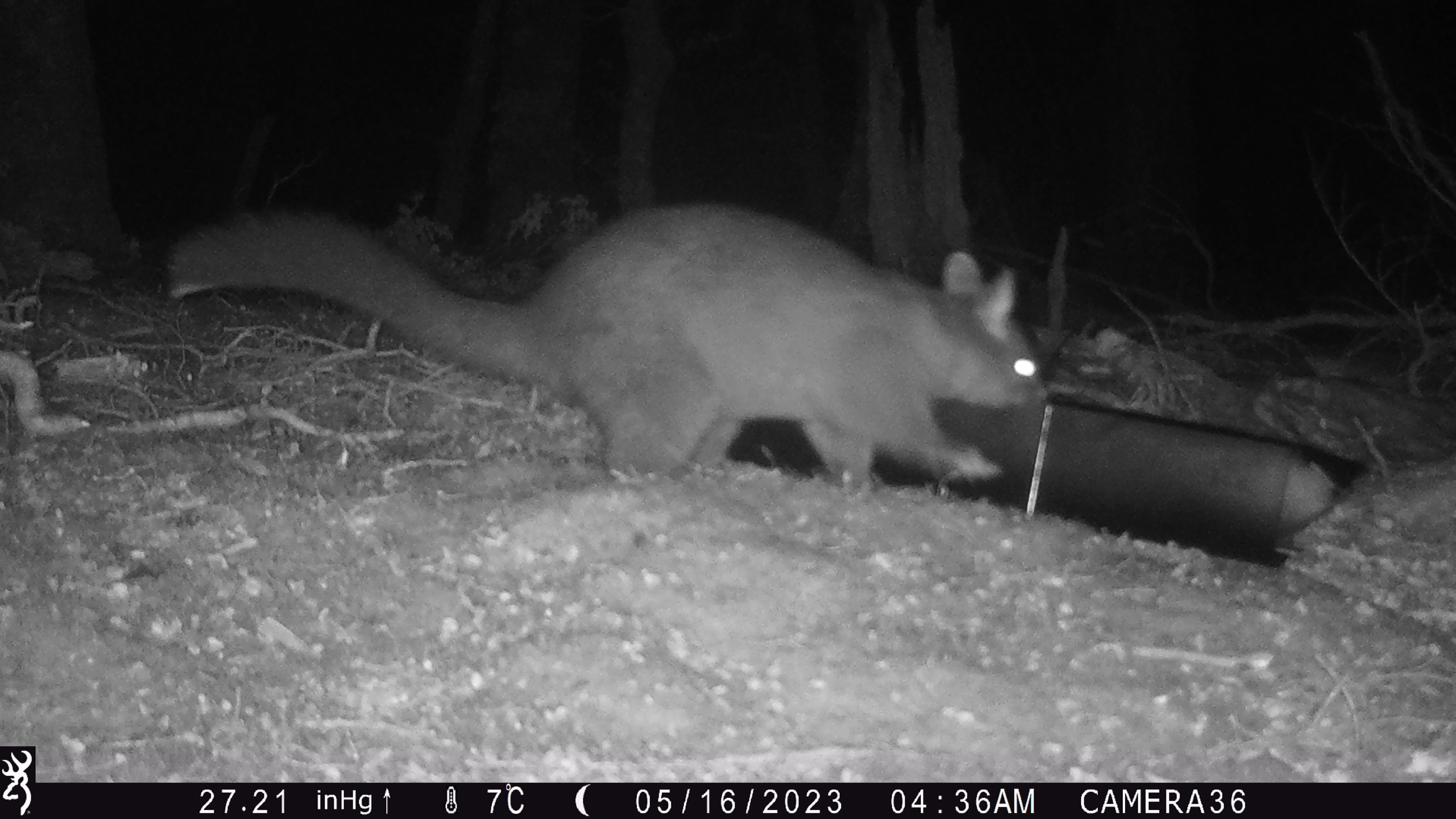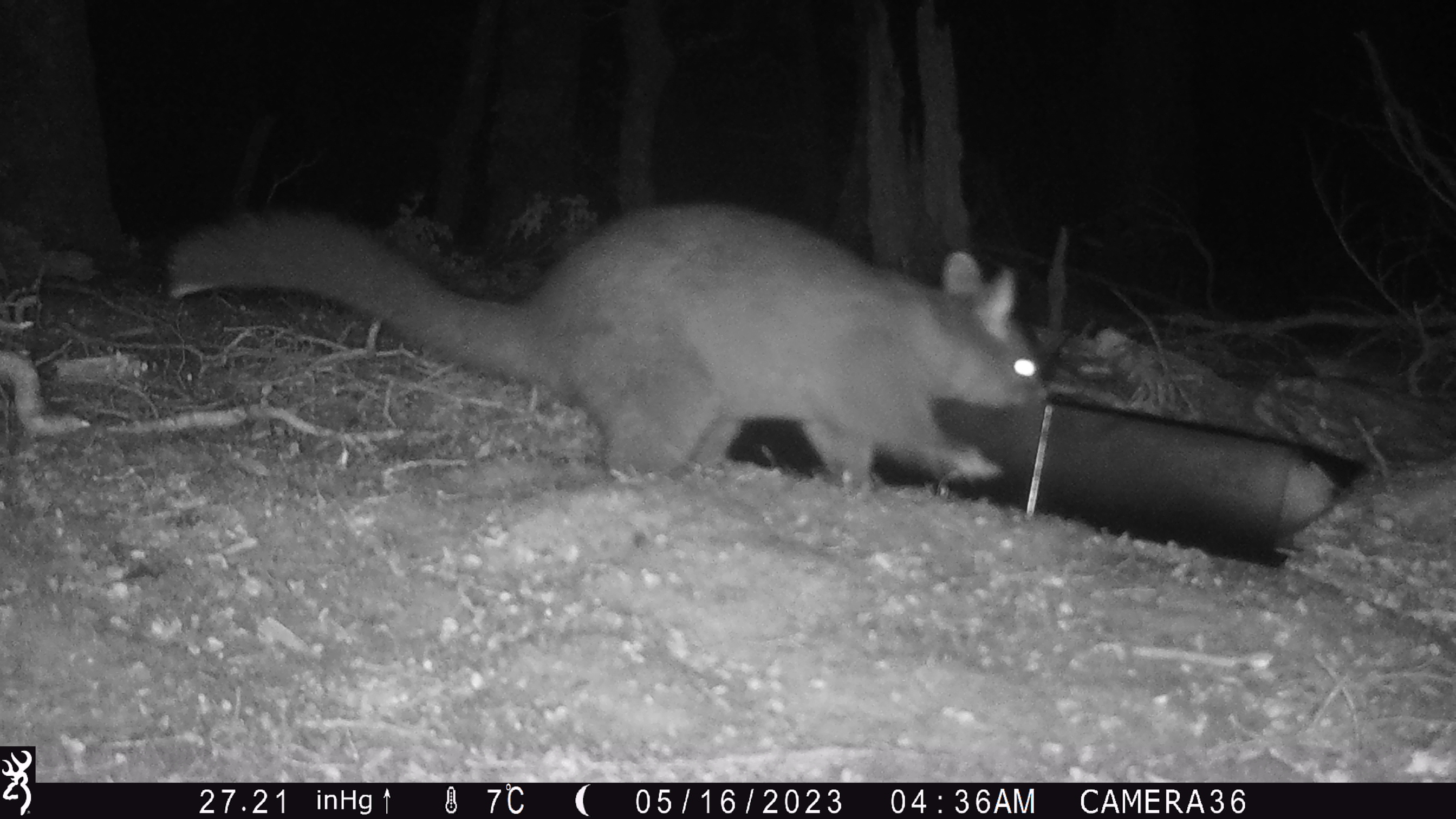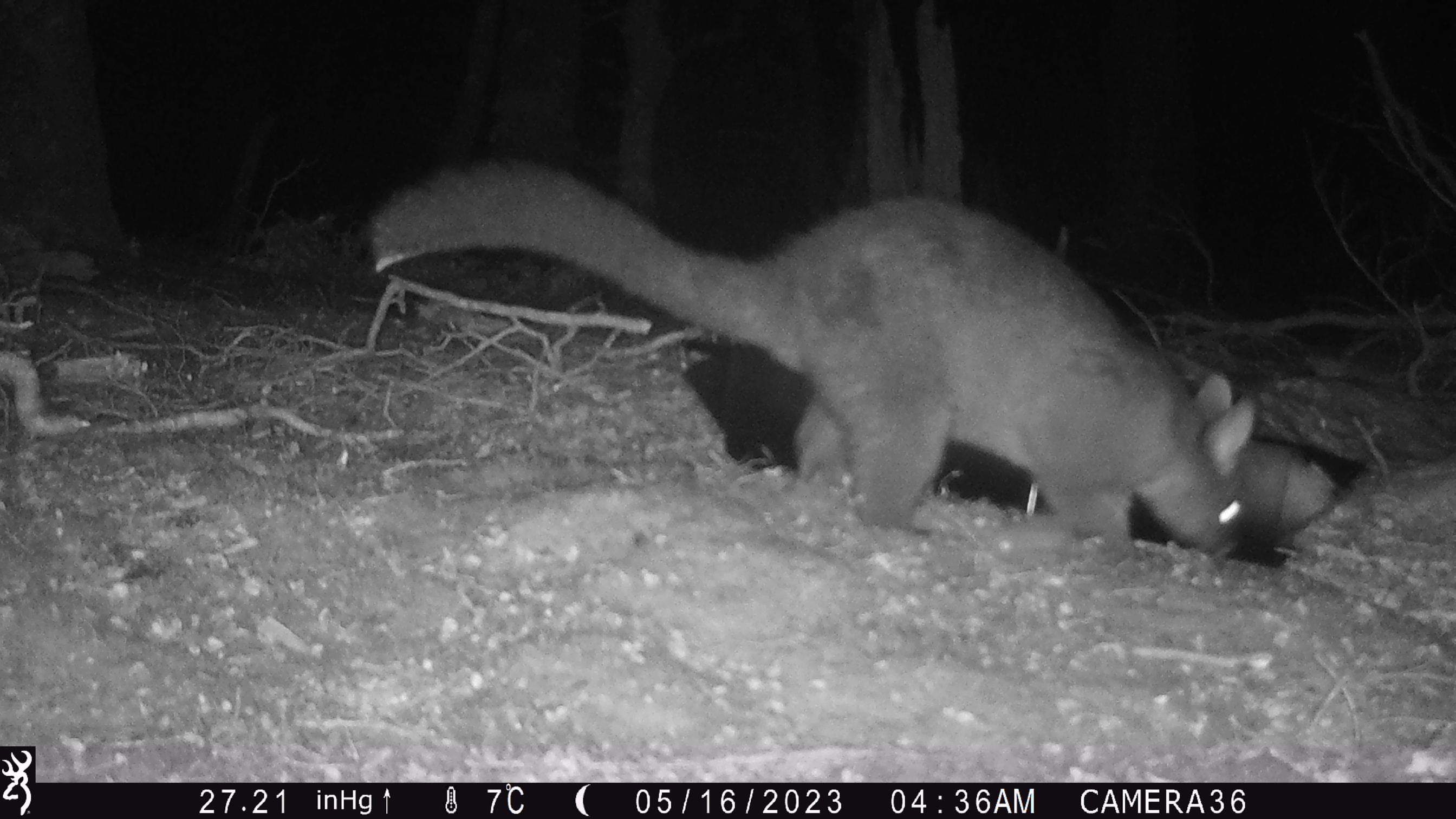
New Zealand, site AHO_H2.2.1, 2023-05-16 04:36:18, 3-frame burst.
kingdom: Animalia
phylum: Chordata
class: Mammalia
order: Diprotodontia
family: Phalangeridae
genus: Trichosurus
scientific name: Trichosurus vulpecula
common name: common brushtail possum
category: possum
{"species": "possum (common brushtail possum) (Trichosurus vulpecula)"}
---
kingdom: Animalia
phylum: Chordata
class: Mammalia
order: Carnivora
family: Mustelidae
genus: Mustela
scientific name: Mustela erminea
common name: stoat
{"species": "stoat (Mustela erminea)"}